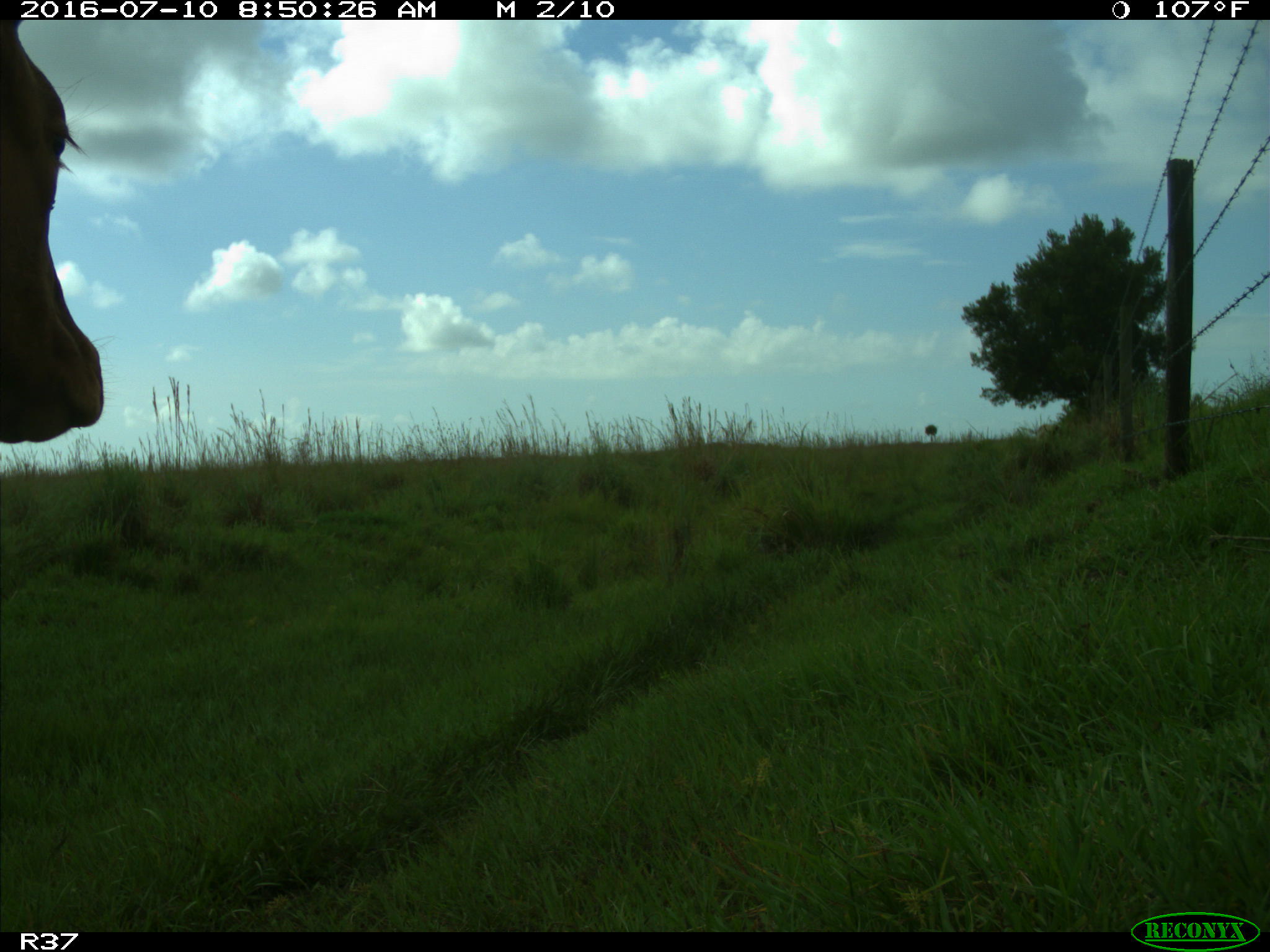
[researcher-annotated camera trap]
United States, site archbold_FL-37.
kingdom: Animalia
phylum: Chordata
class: Mammalia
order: Artiodactyla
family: Bovidae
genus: Bos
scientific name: Bos taurus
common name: domestic cow